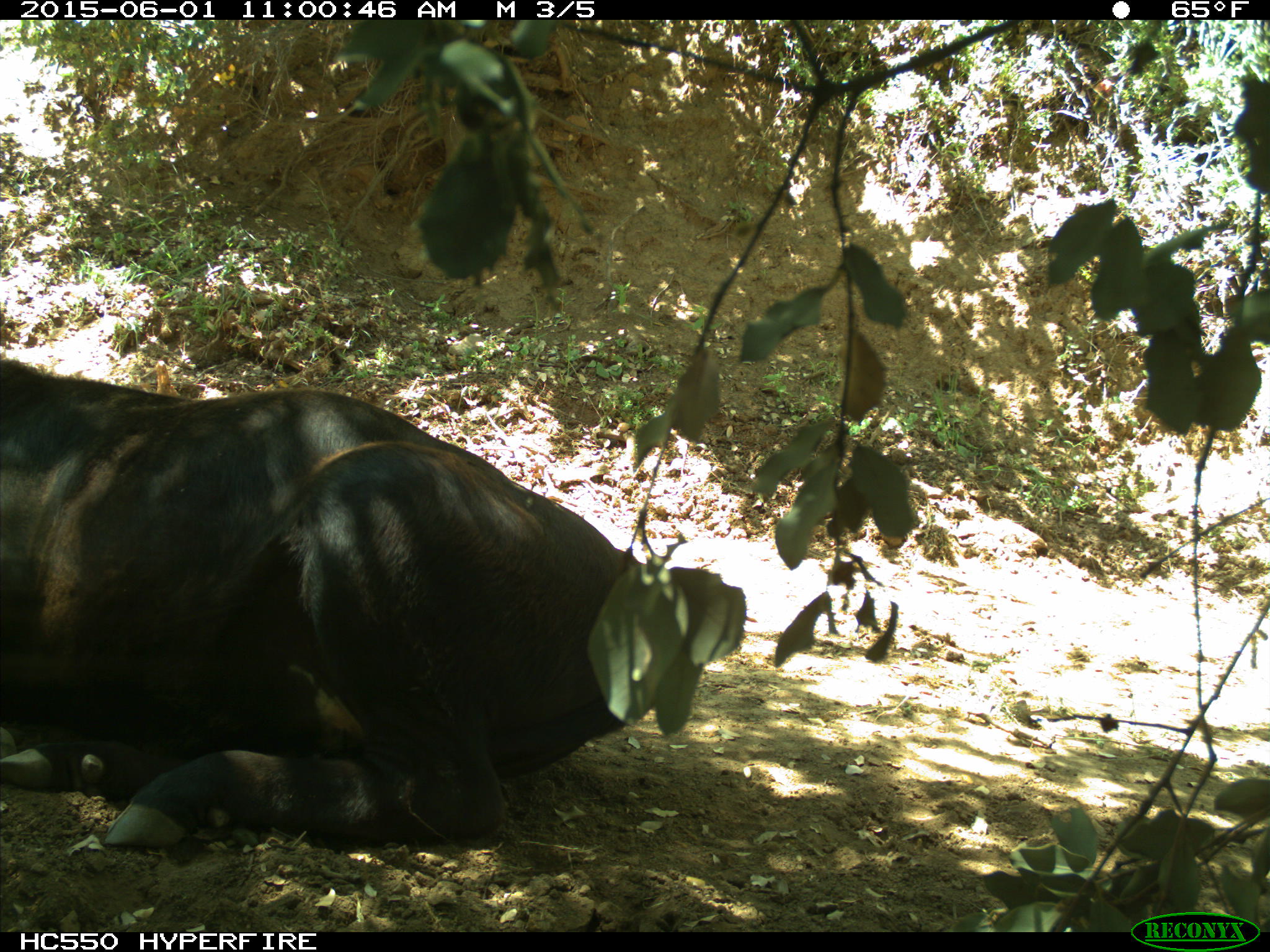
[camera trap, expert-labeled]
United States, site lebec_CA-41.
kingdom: Animalia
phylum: Chordata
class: Mammalia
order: Artiodactyla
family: Bovidae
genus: Bos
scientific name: Bos taurus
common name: domestic cow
Bos taurus (domestic cow).